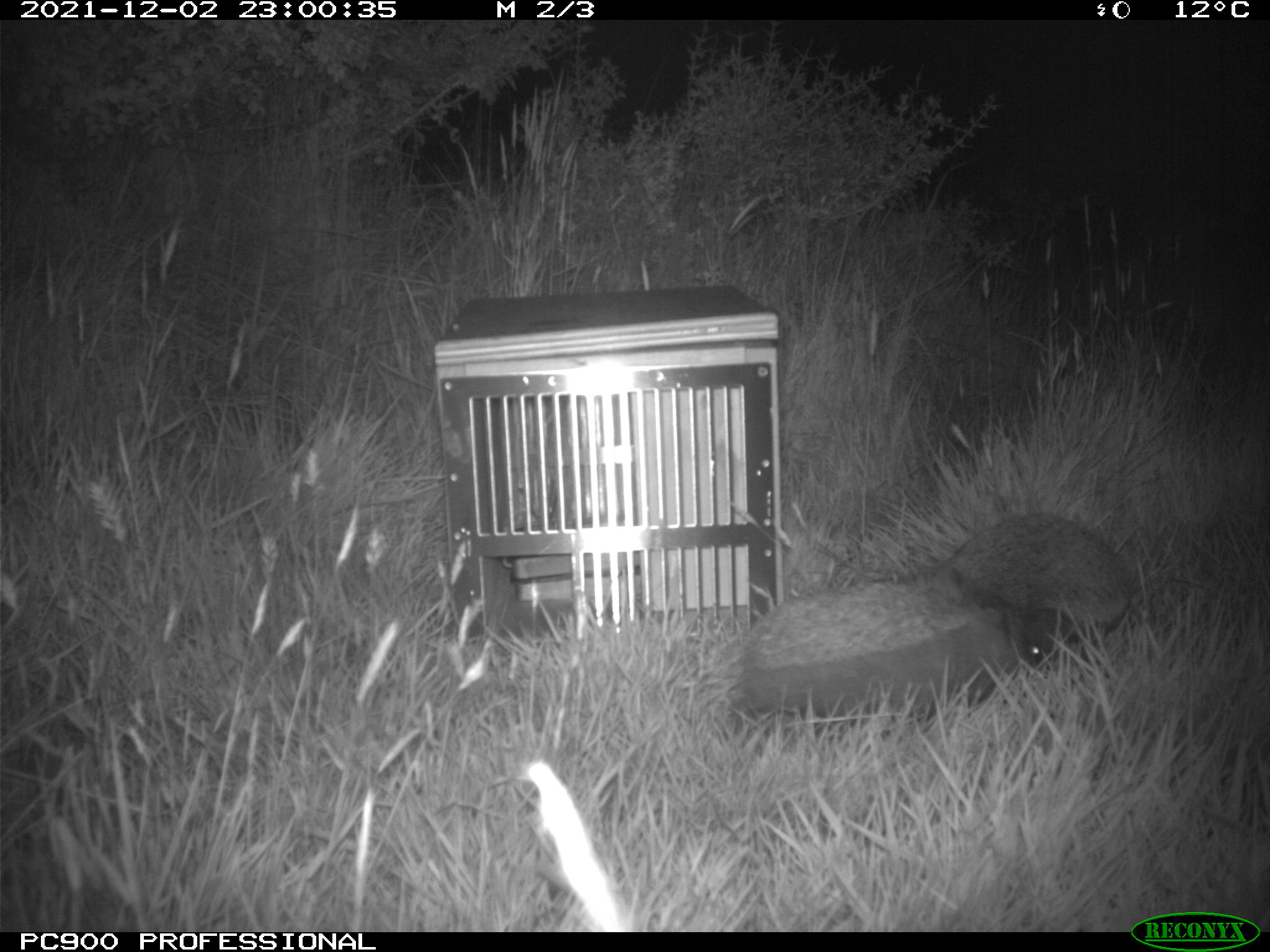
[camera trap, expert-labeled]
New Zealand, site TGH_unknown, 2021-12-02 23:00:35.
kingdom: Animalia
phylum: Chordata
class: Mammalia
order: Eulipotyphla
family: Erinaceidae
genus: Erinaceus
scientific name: Erinaceus europaeus europaeus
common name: european hedgehog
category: hedgehog